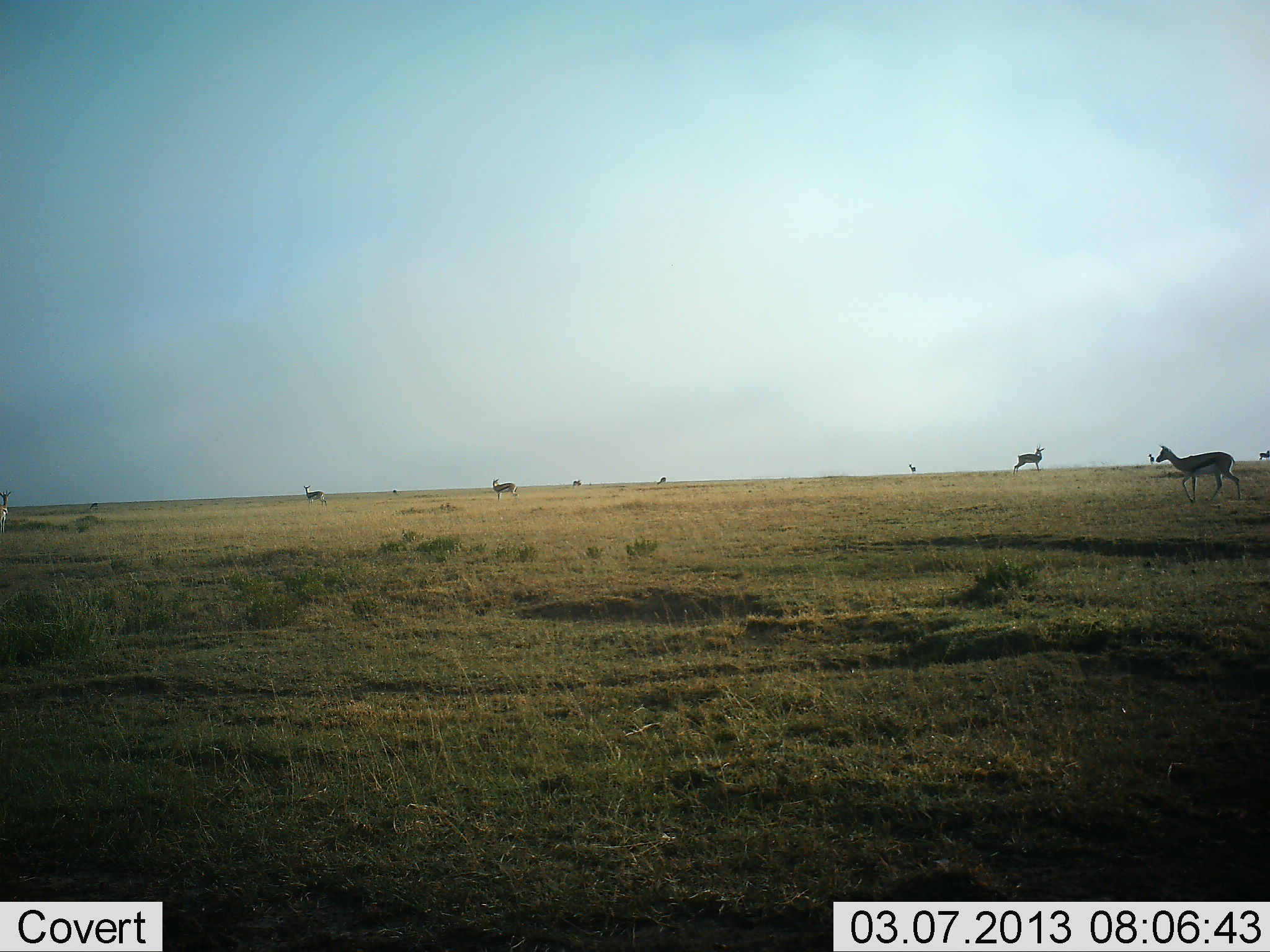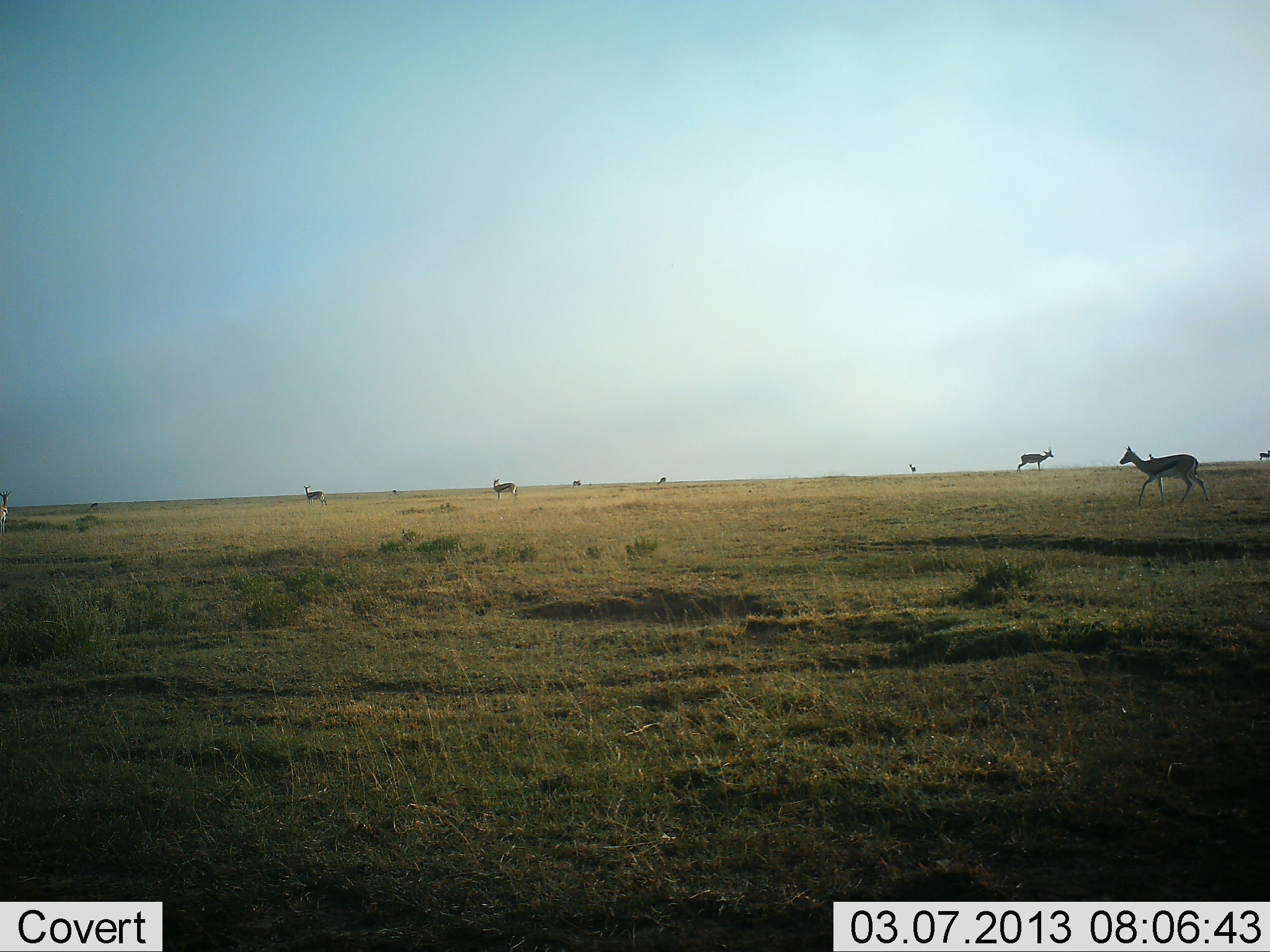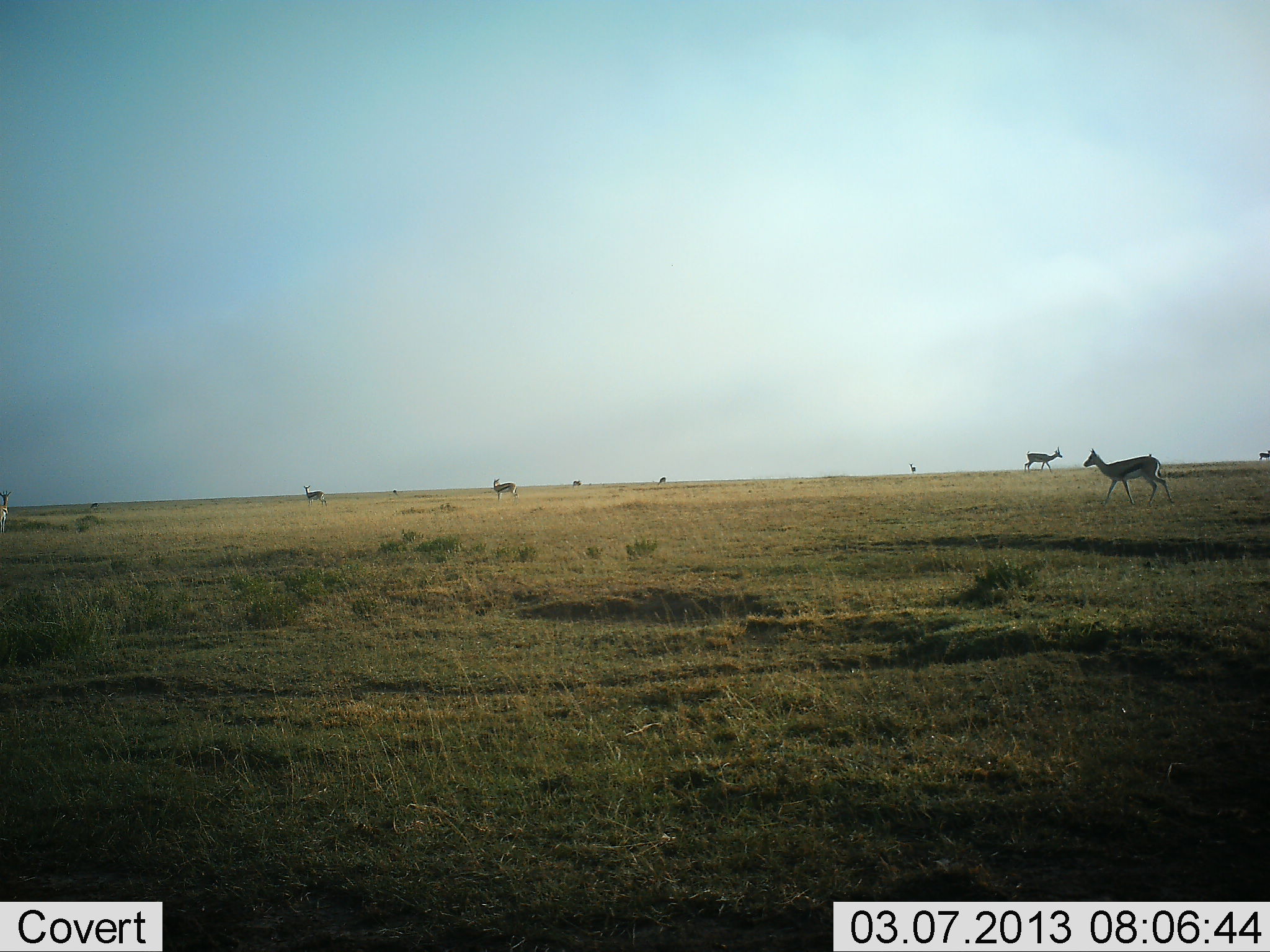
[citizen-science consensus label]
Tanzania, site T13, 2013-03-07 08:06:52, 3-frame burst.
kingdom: Animalia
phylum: Chordata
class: Mammalia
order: Artiodactyla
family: Bovidae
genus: Eudorcas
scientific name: Eudorcas thomsonii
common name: thomson's gazelle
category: gazellethomsons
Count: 7.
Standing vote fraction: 73%.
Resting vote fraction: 4%.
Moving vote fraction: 96%.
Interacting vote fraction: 0%.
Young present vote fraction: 0%.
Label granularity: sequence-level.